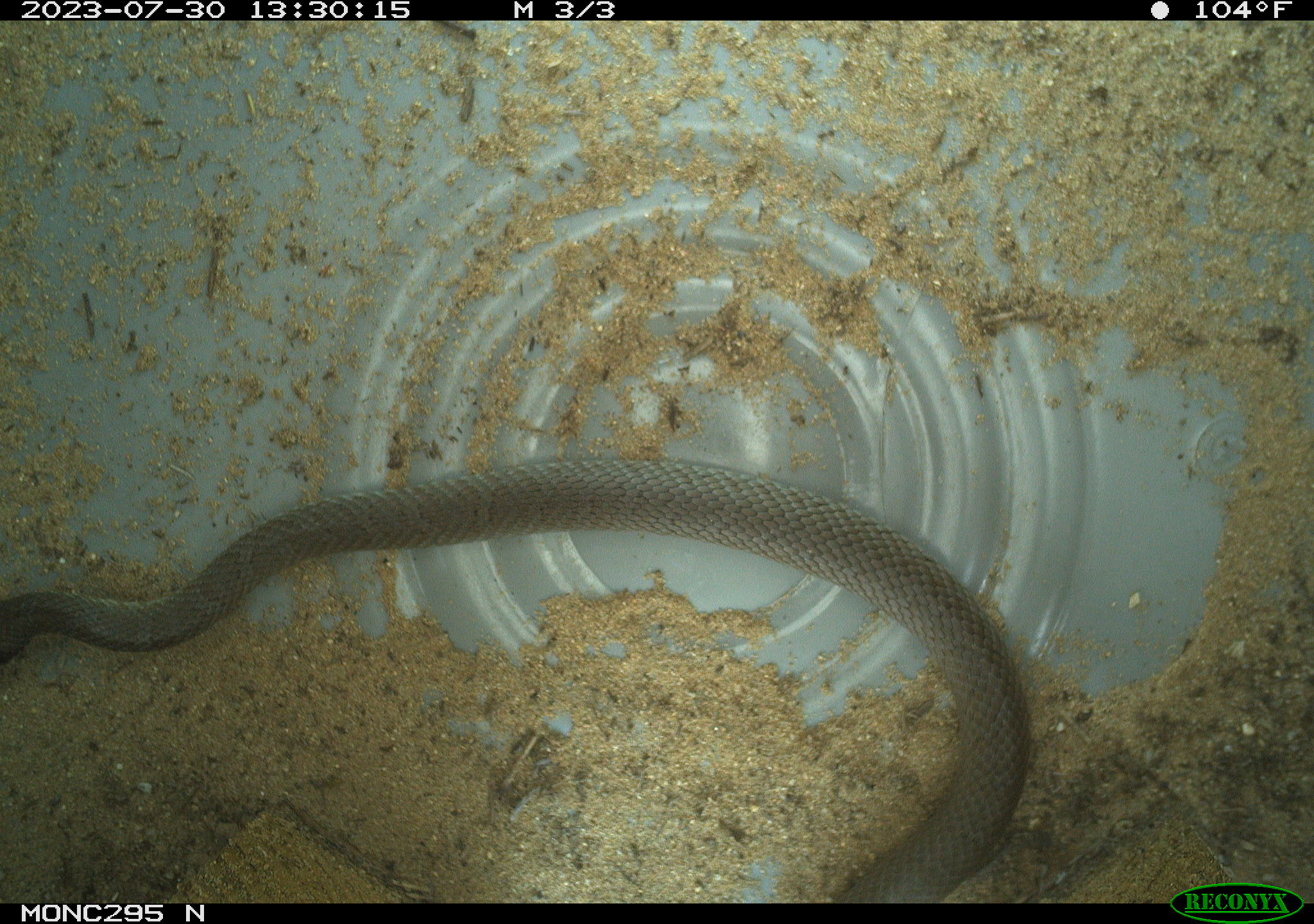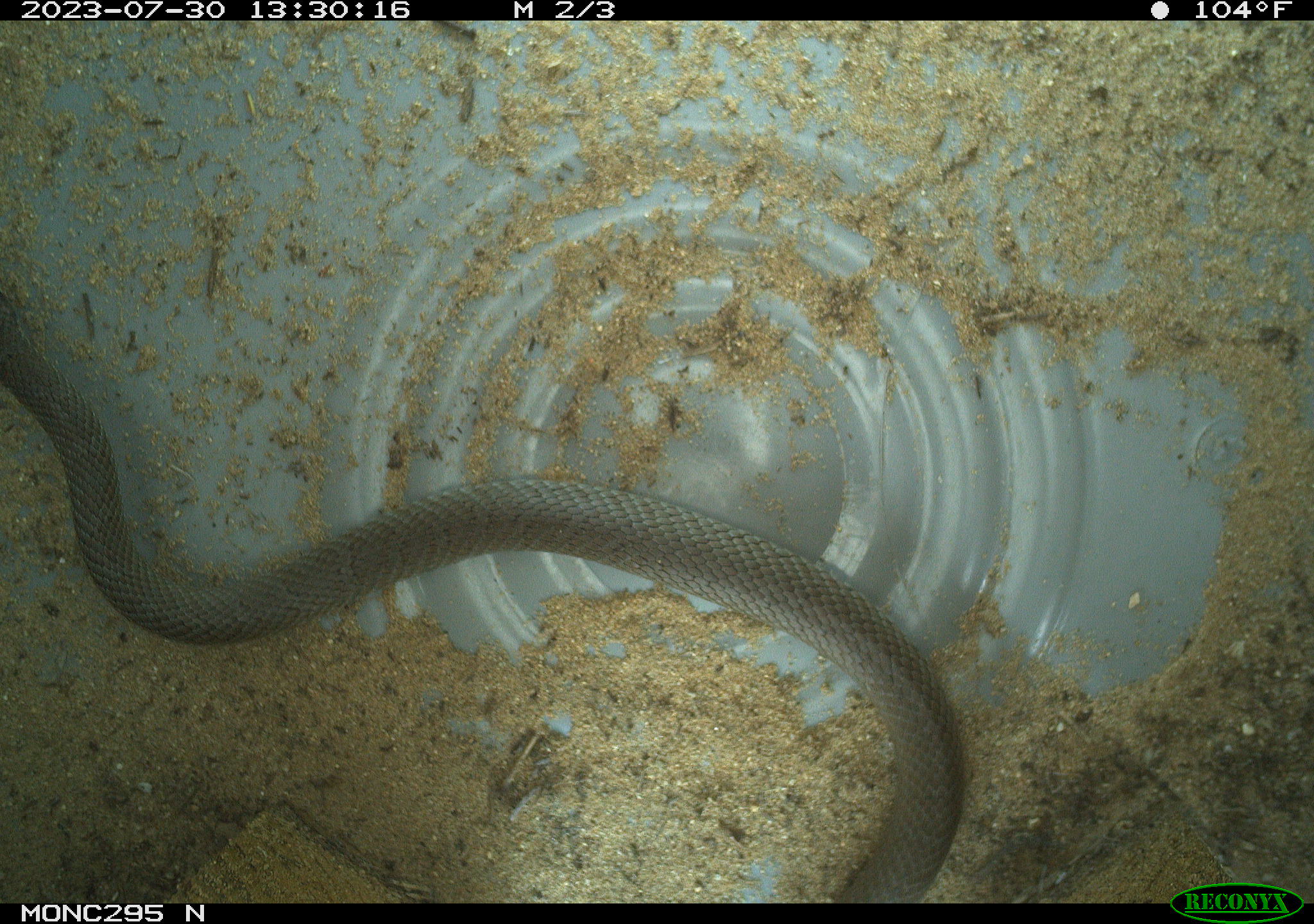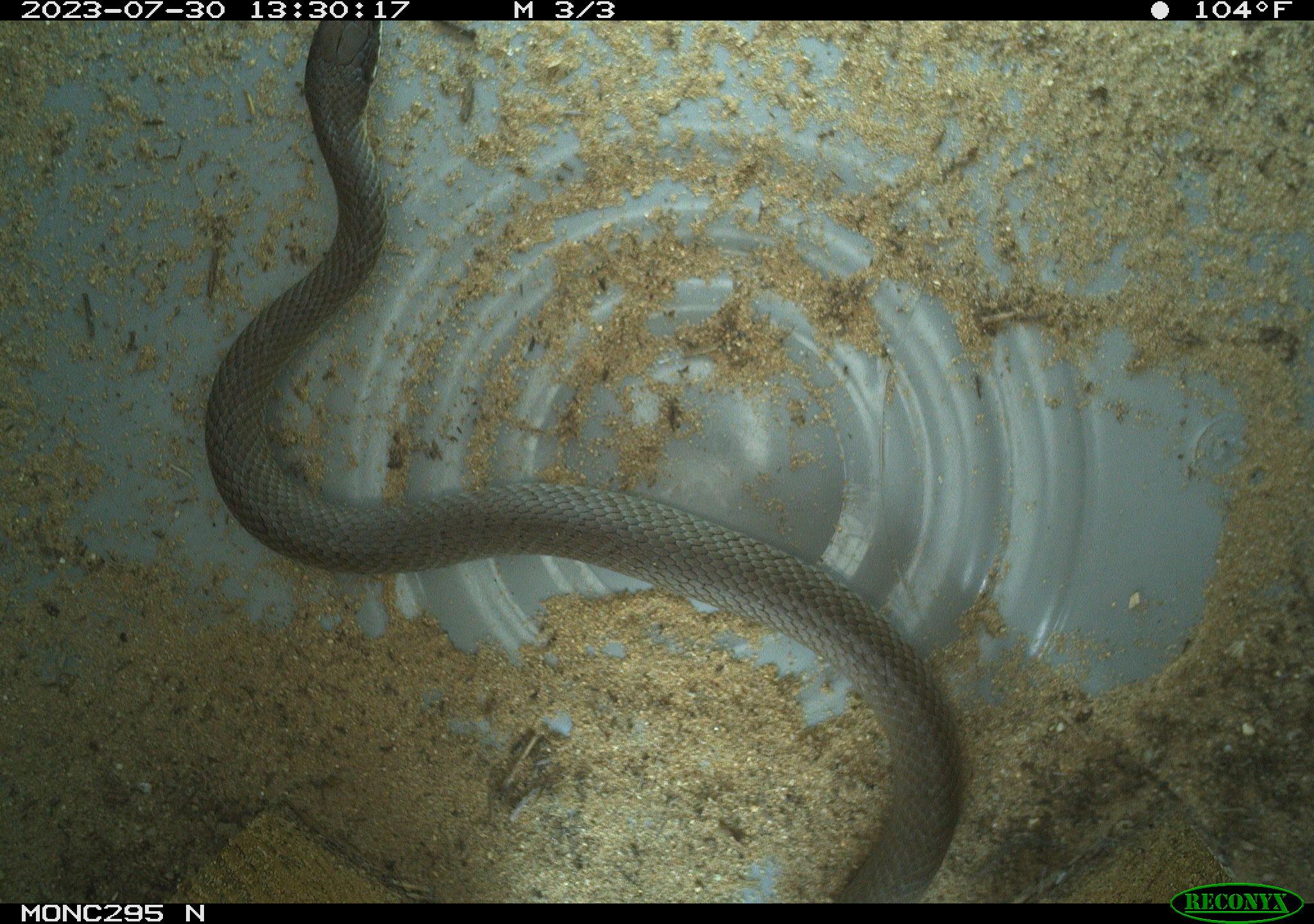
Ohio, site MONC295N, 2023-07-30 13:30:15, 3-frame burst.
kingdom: Animalia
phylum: Chordata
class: Reptilia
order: Squamata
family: Colubridae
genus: Coluber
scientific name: Coluber constrictor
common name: eastern racer snake